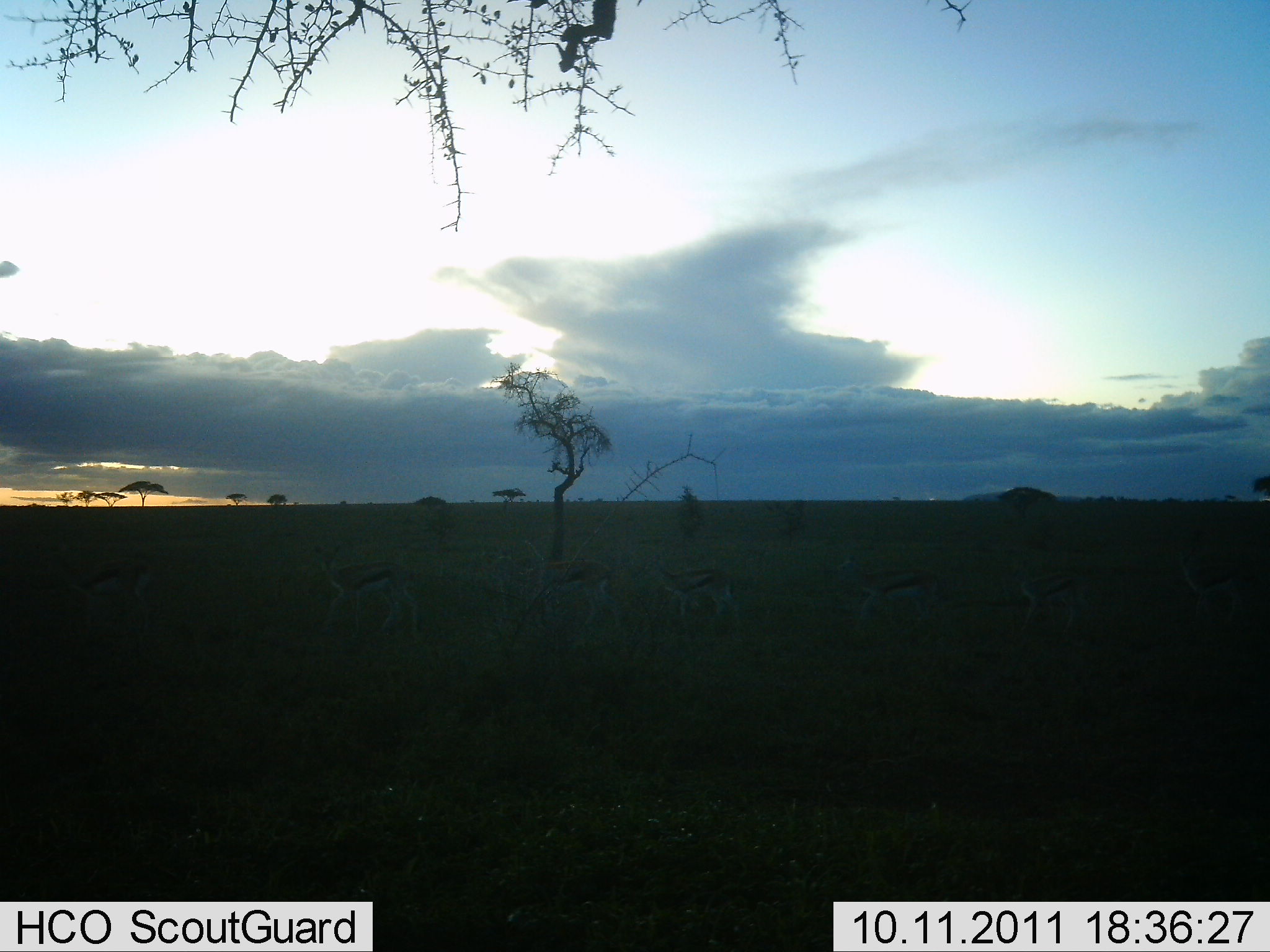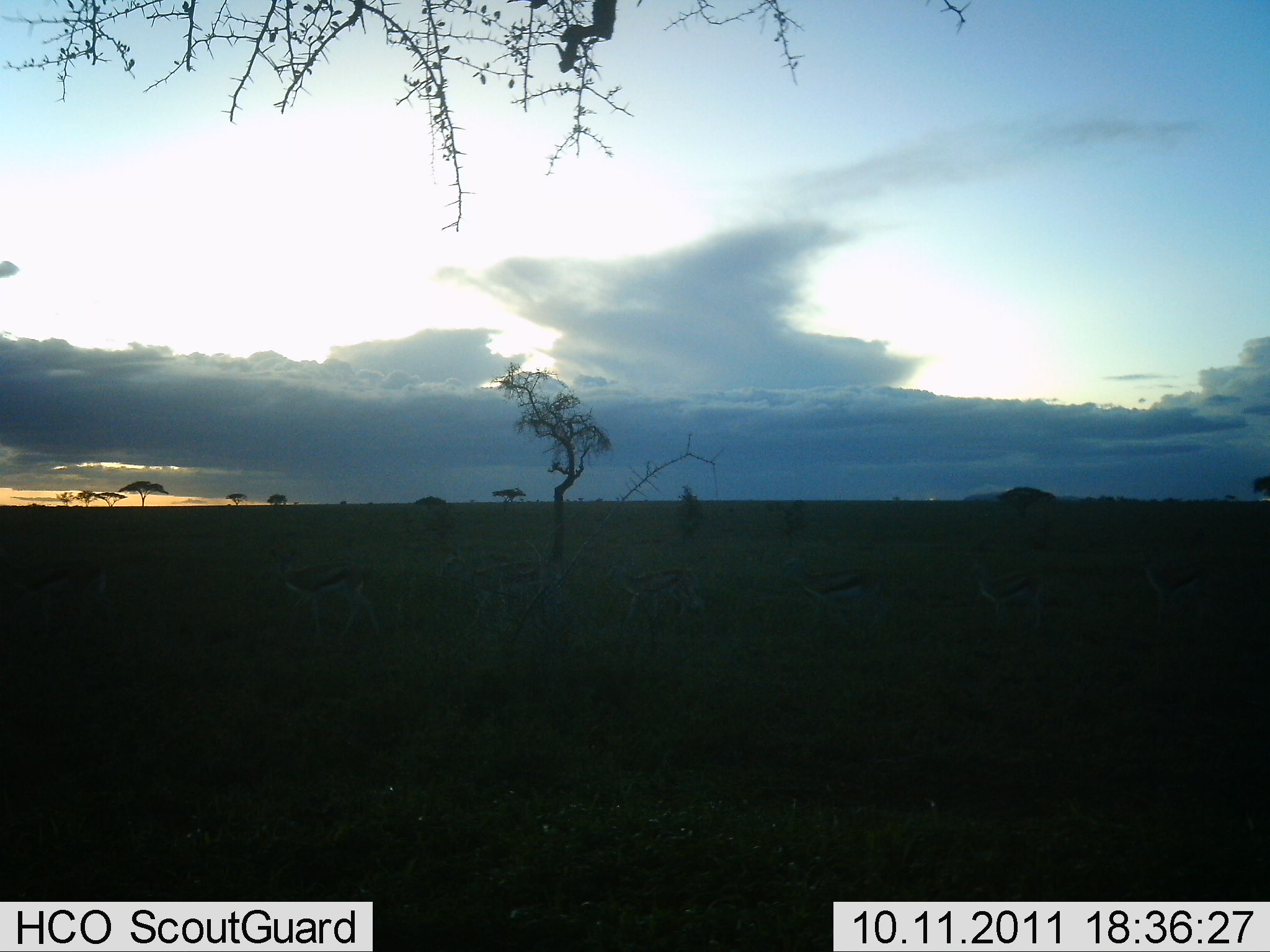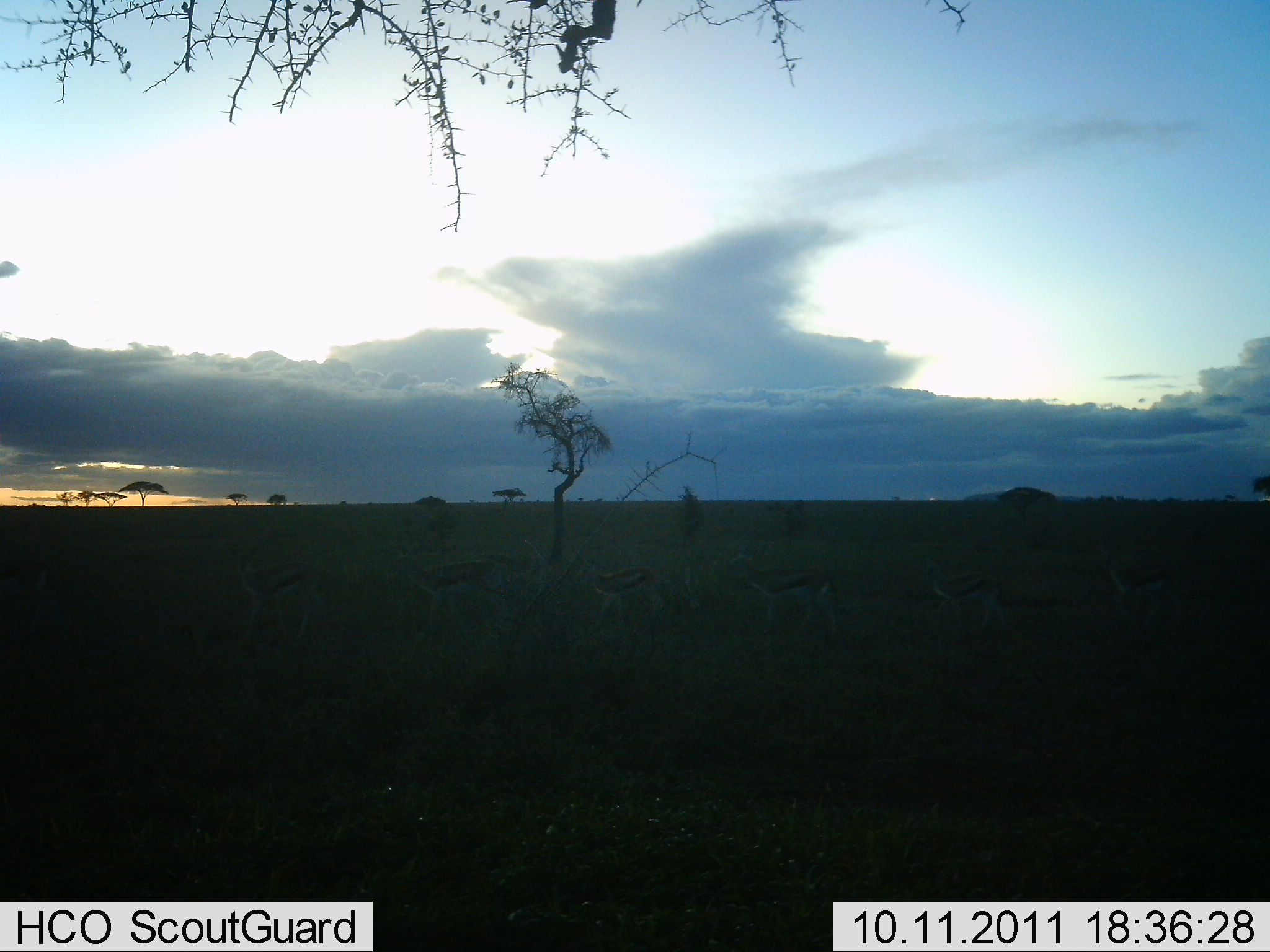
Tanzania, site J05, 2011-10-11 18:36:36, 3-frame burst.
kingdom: Animalia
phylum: Chordata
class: Mammalia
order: Artiodactyla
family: Bovidae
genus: Eudorcas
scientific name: Eudorcas thomsonii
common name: thomson's gazelle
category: gazellethomsons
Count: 7.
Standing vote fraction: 13%.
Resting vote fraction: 0%.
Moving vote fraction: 87%.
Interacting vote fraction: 0%.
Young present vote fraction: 7%.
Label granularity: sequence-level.